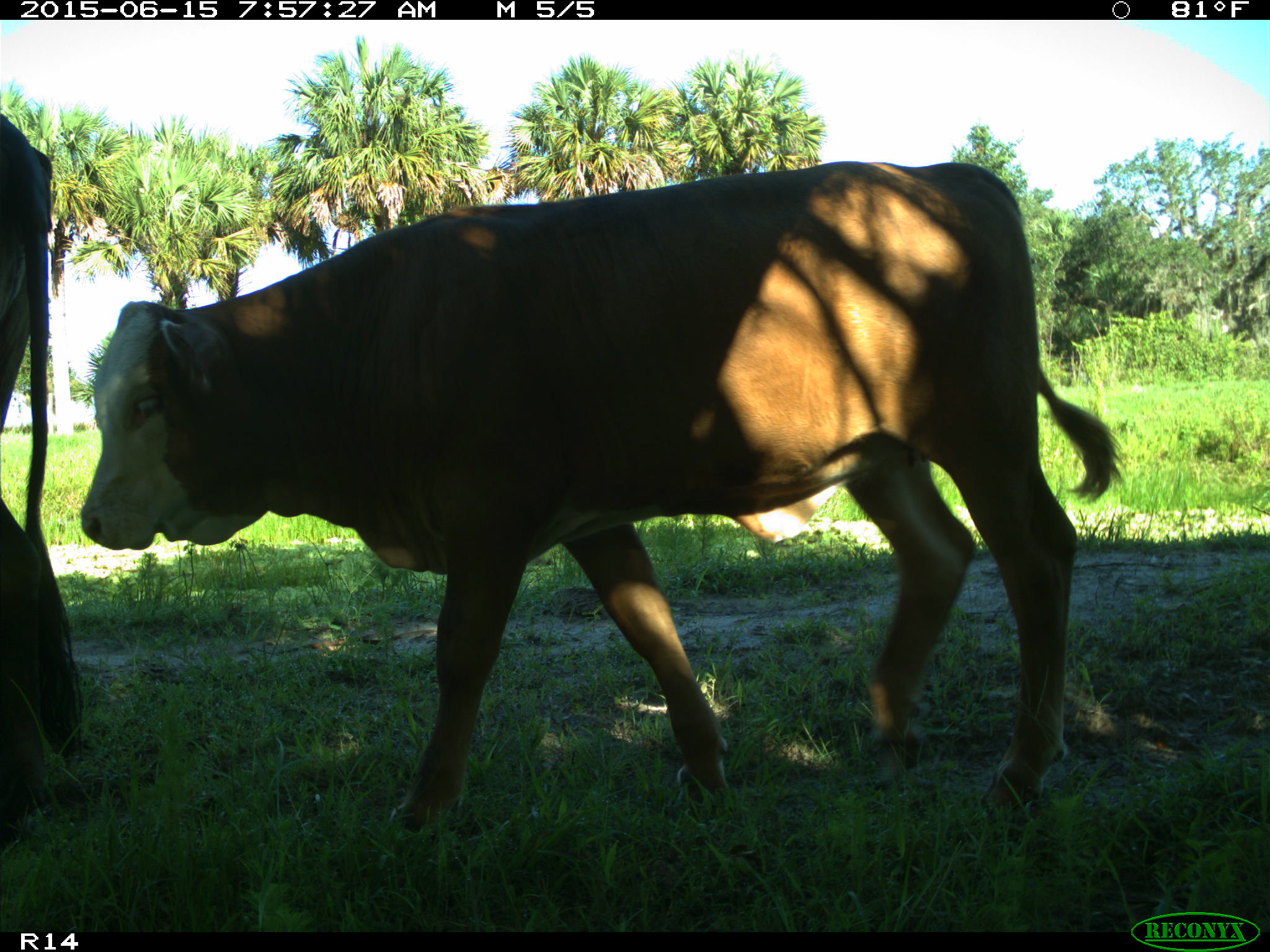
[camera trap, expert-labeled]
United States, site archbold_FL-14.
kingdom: Animalia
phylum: Chordata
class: Mammalia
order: Artiodactyla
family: Bovidae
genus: Bos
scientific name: Bos taurus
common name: domestic cow